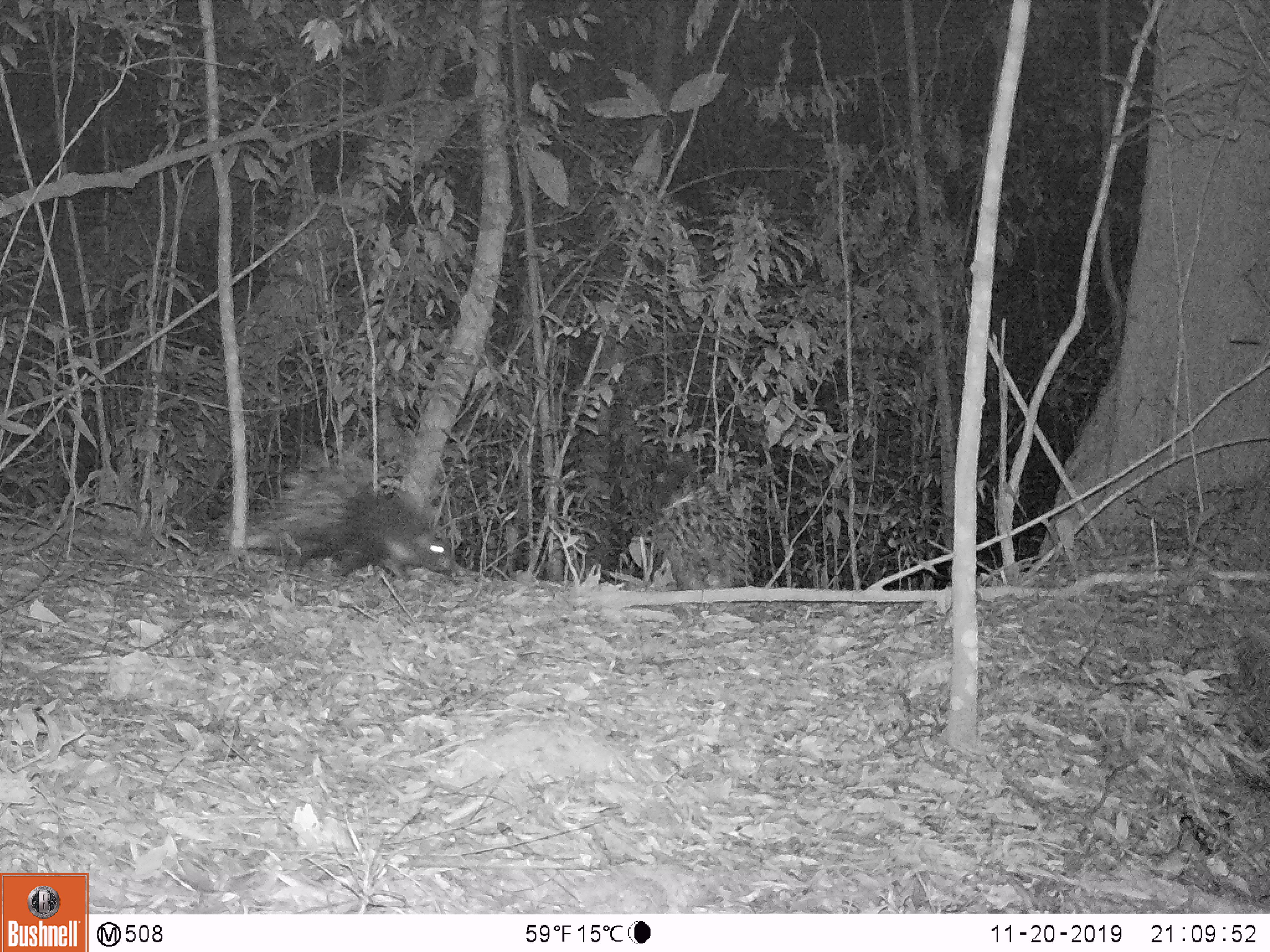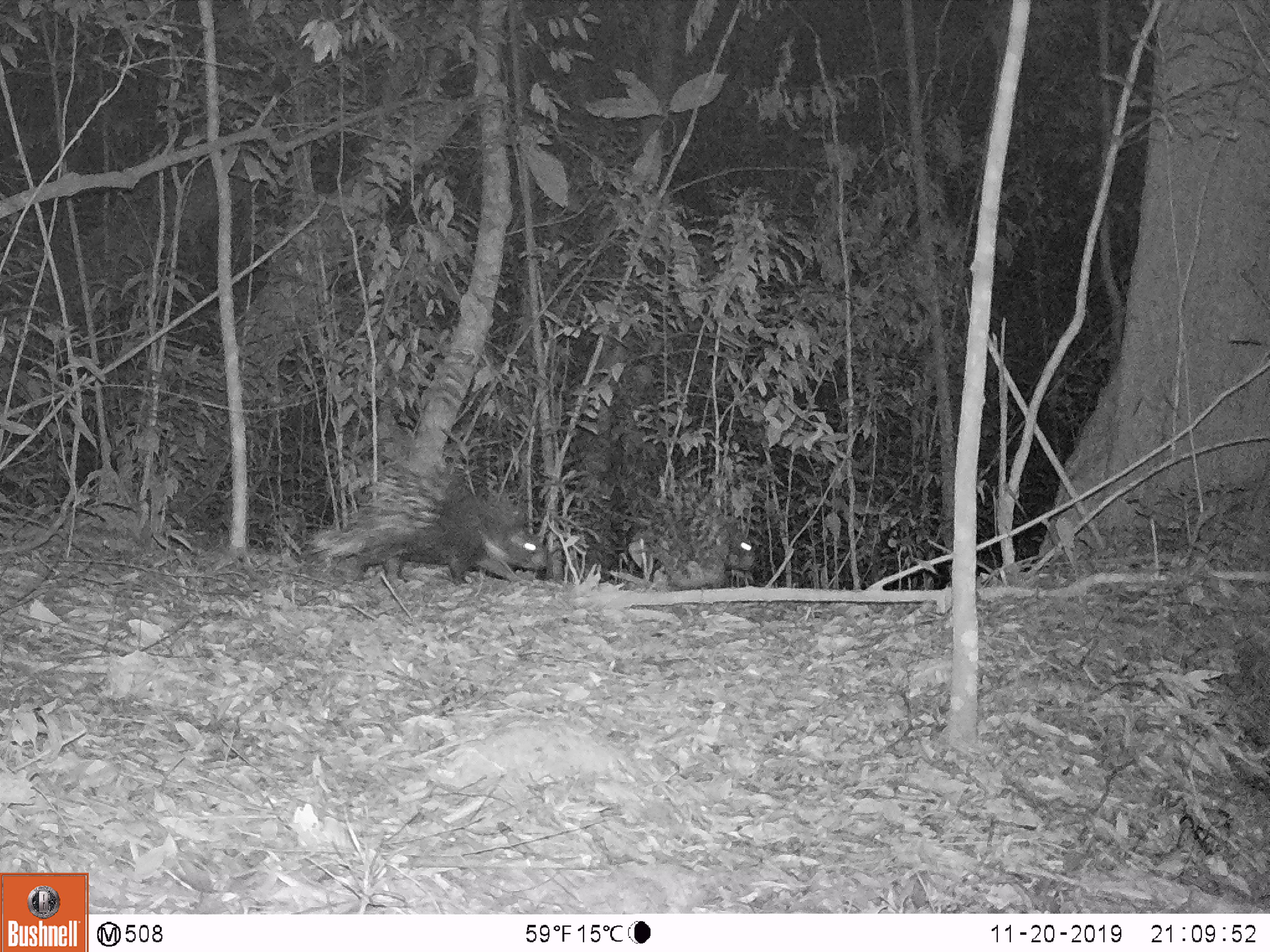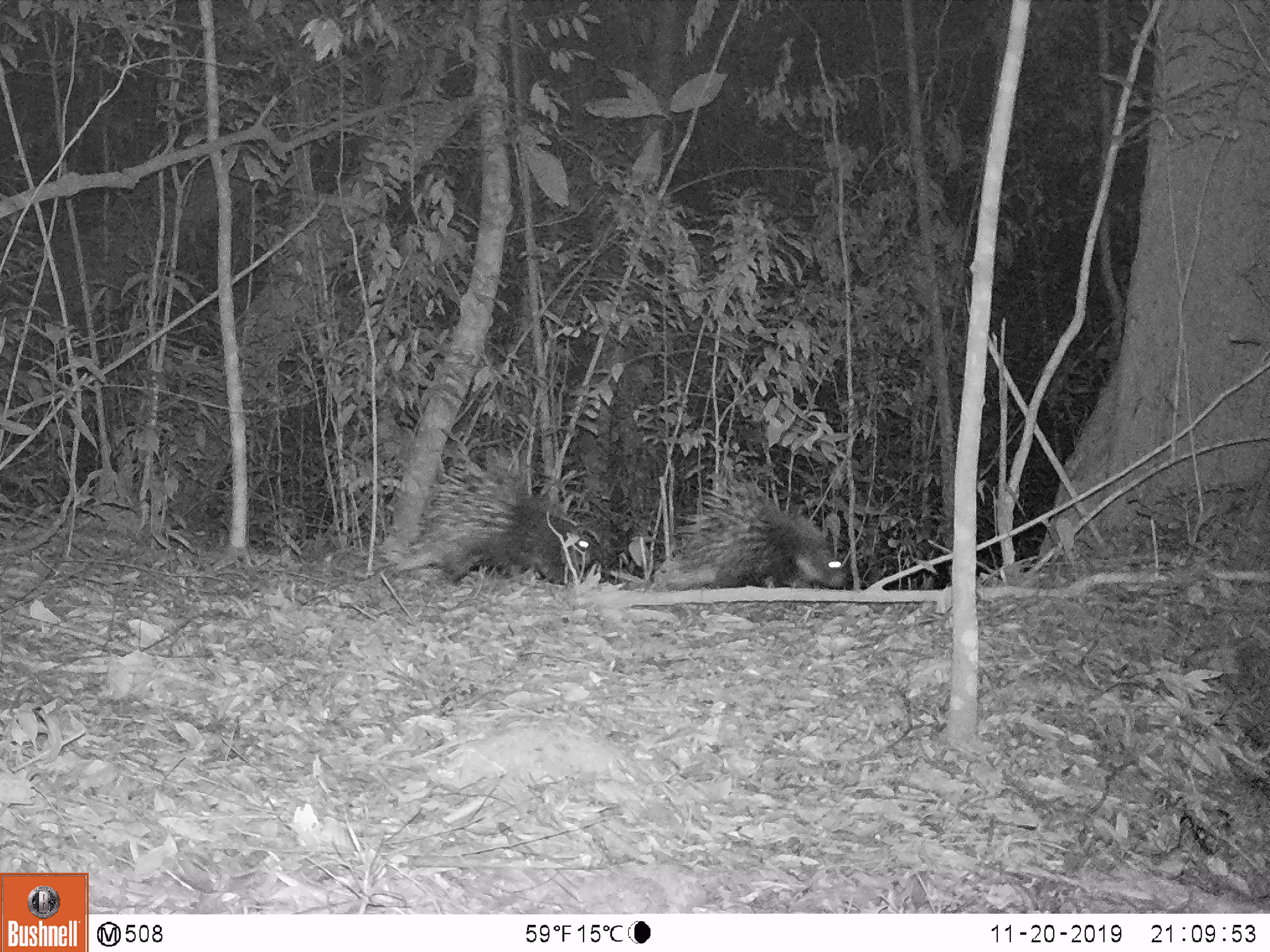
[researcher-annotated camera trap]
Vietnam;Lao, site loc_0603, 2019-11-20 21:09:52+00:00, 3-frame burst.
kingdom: Animalia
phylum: Chordata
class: Mammalia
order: Rodentia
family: Hystricidae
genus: Hystrix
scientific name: Hystrix brachyura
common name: malayan porcupine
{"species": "malayan porcupine (Hystrix brachyura)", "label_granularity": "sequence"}